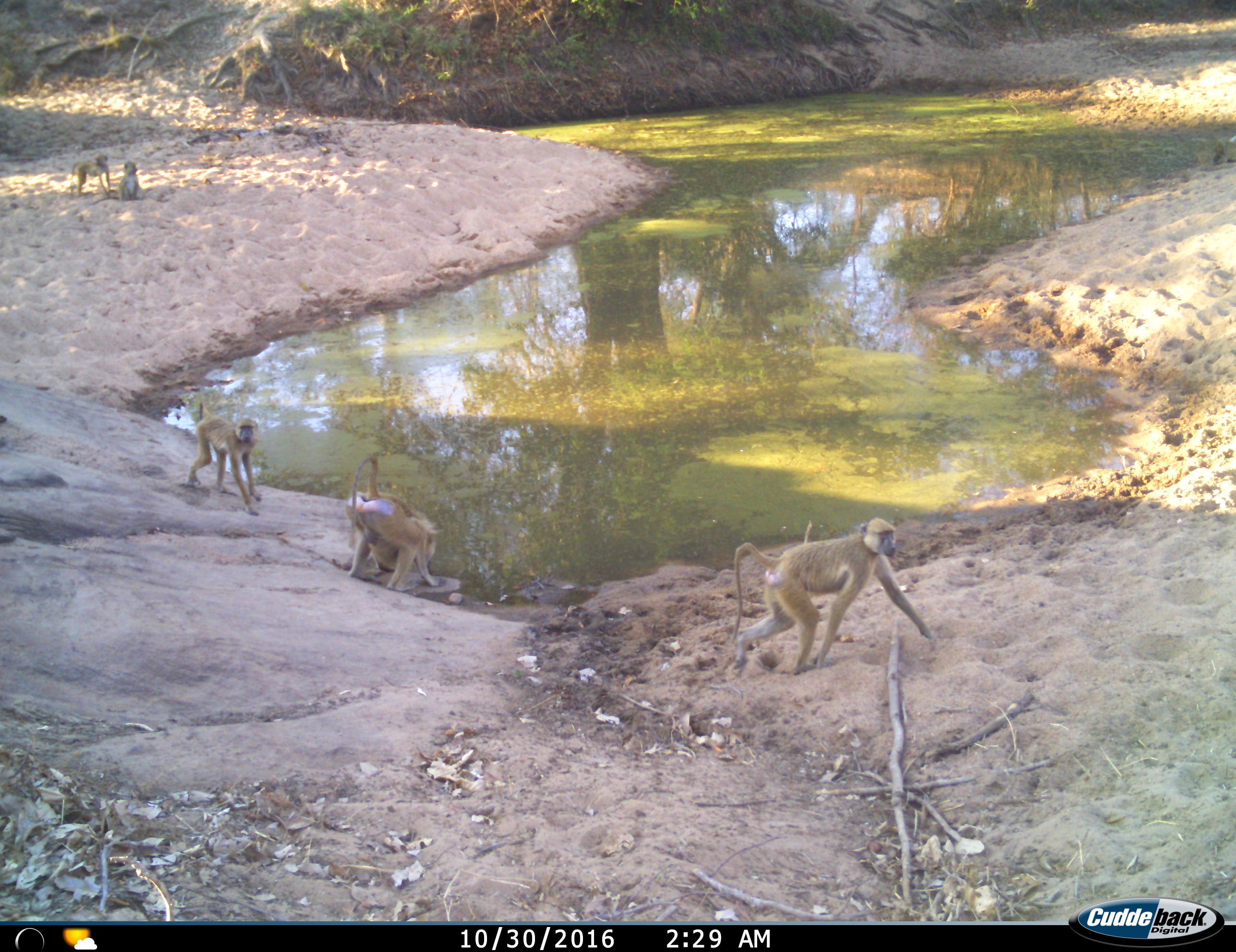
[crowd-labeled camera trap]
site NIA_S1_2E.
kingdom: Animalia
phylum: Chordata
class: Mammalia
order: Primates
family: Cercopithecidae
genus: Papio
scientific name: Papio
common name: baboon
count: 5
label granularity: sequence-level